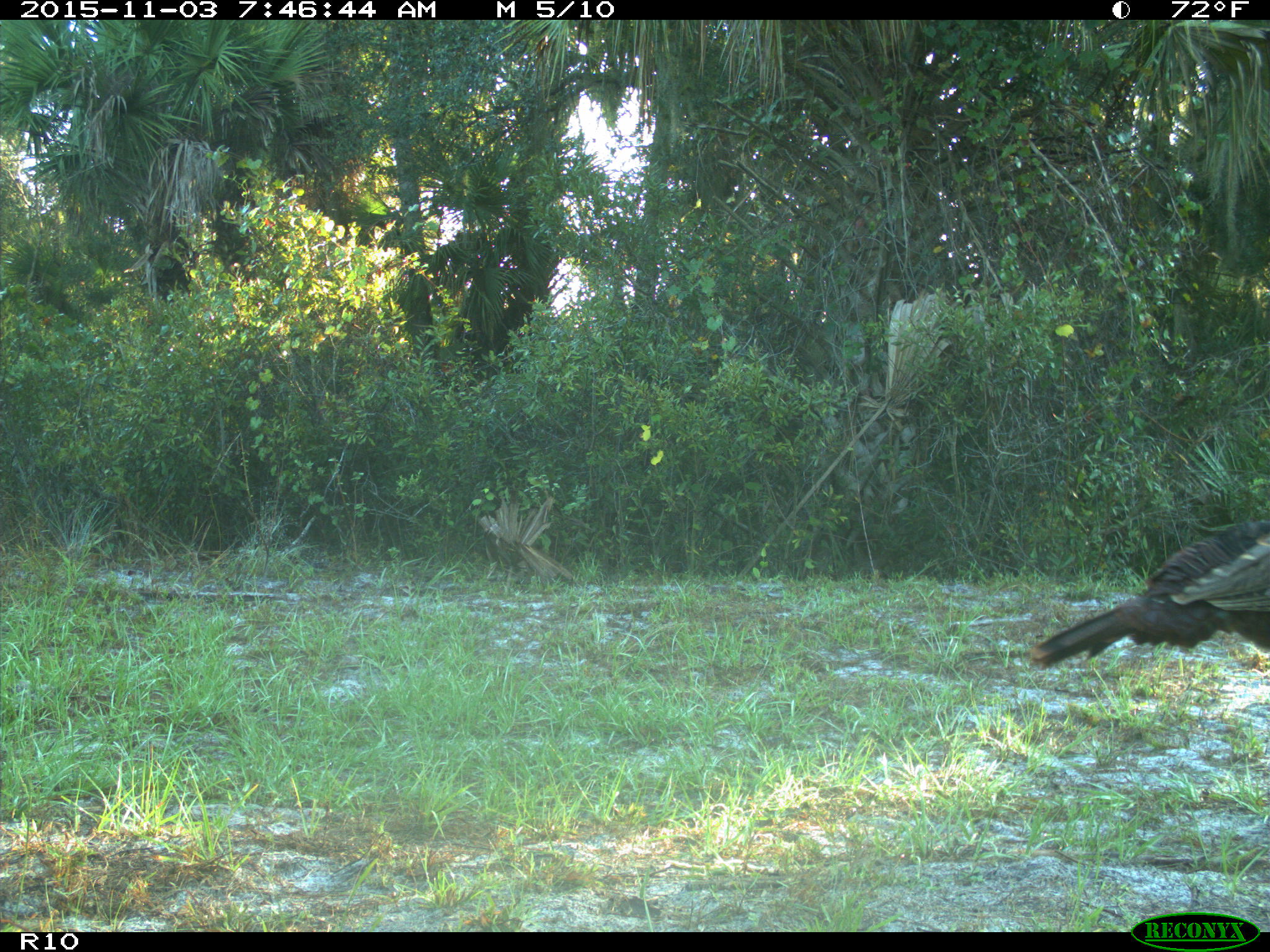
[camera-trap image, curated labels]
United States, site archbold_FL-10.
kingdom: Animalia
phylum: Chordata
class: Aves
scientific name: Aves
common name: birds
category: unidentified bird